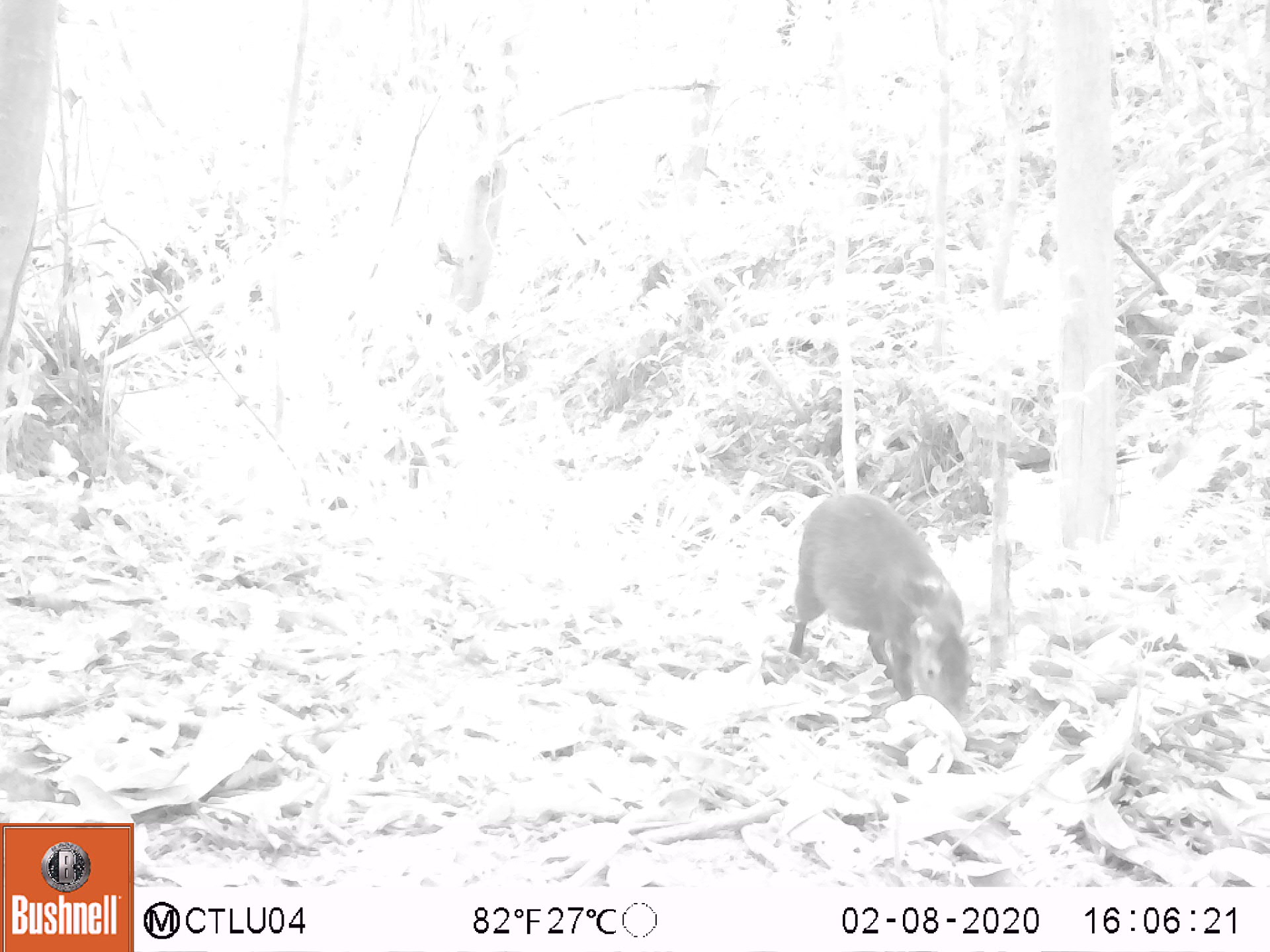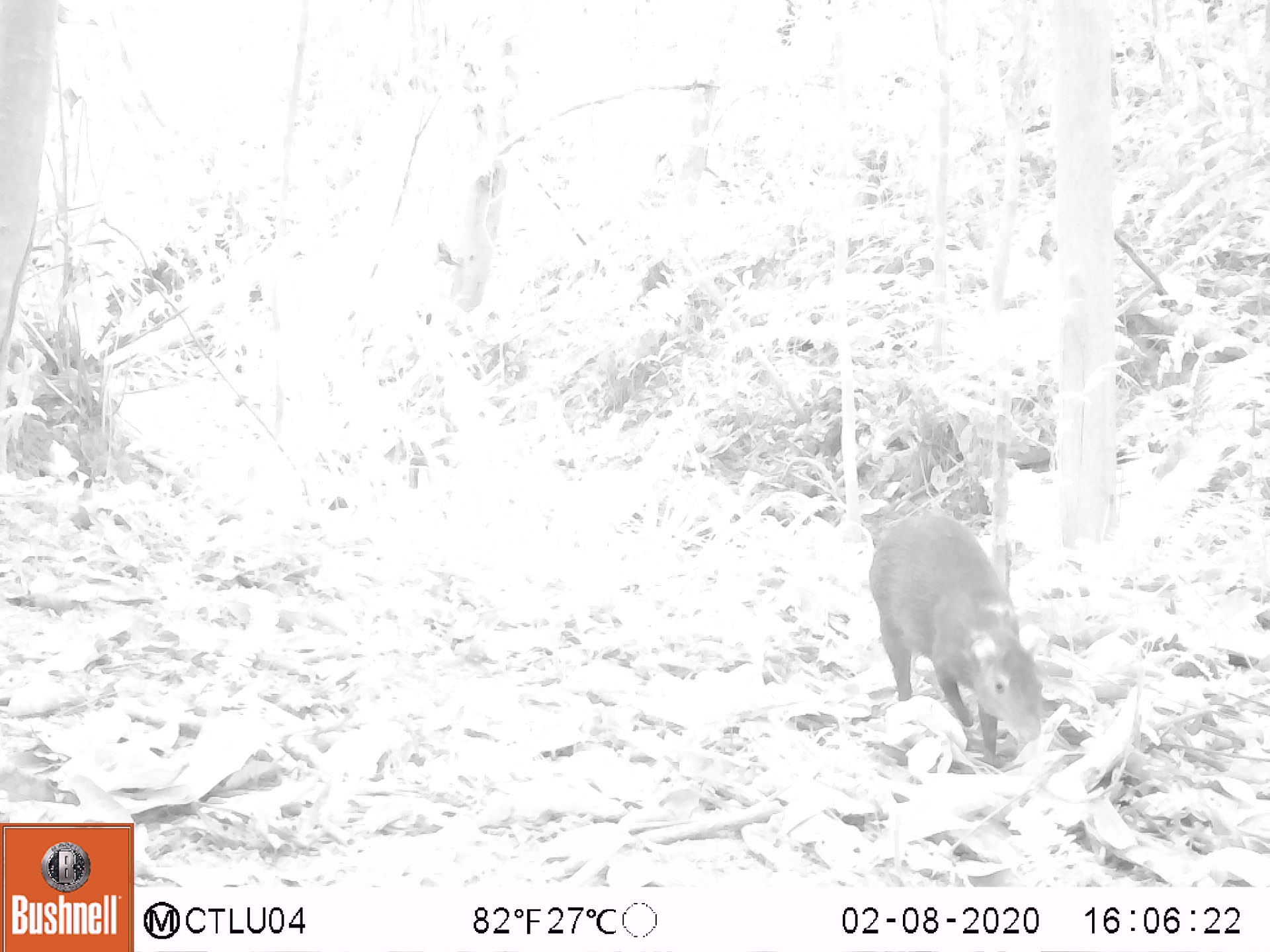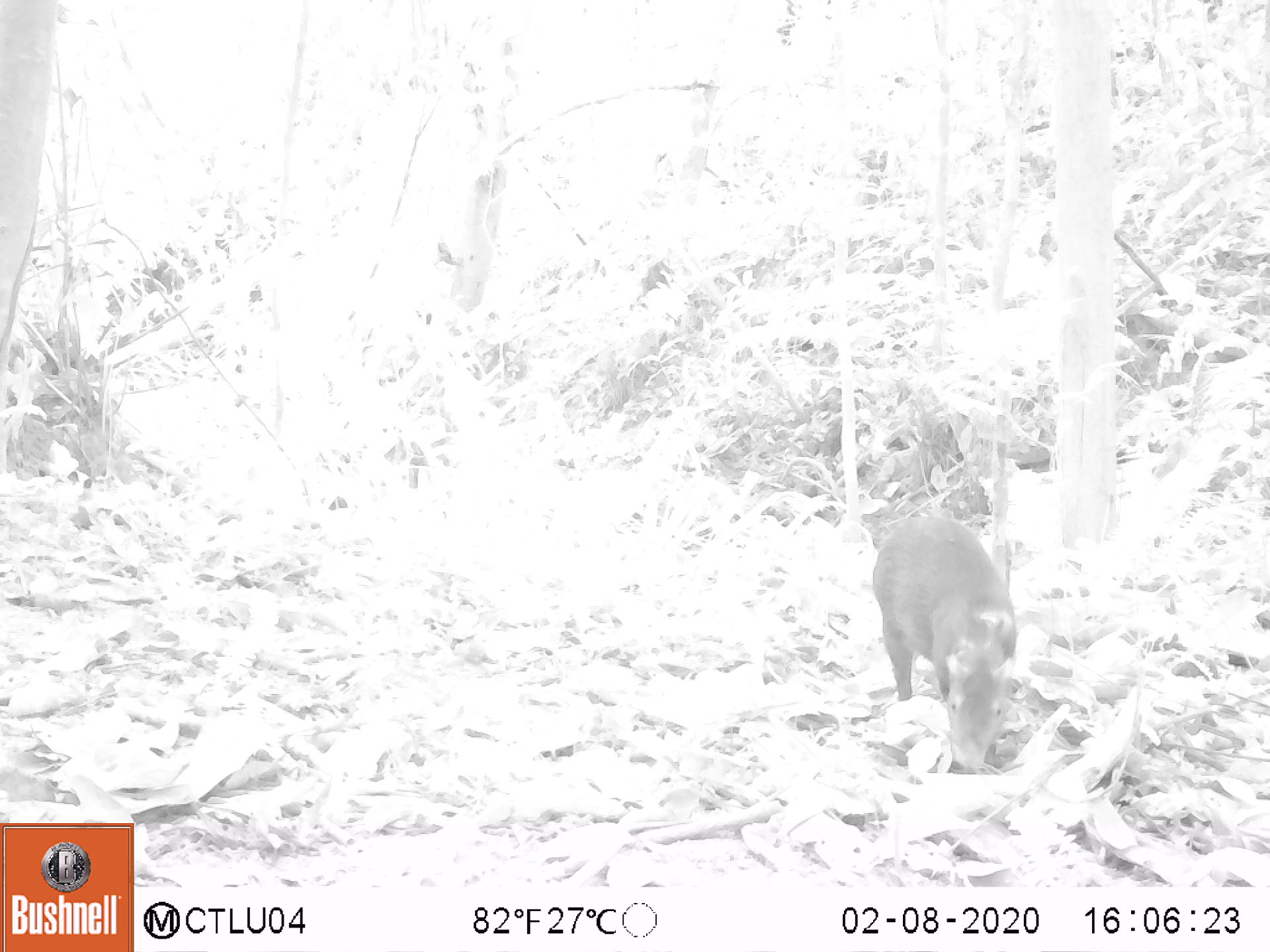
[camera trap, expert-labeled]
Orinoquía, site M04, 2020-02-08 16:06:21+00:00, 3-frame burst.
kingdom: Animalia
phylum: Chordata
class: Mammalia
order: Rodentia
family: Dasyproctidae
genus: Dasyprocta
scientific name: Dasyprocta fuliginosa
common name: black agouti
Black agouti (Dasyprocta fuliginosa).